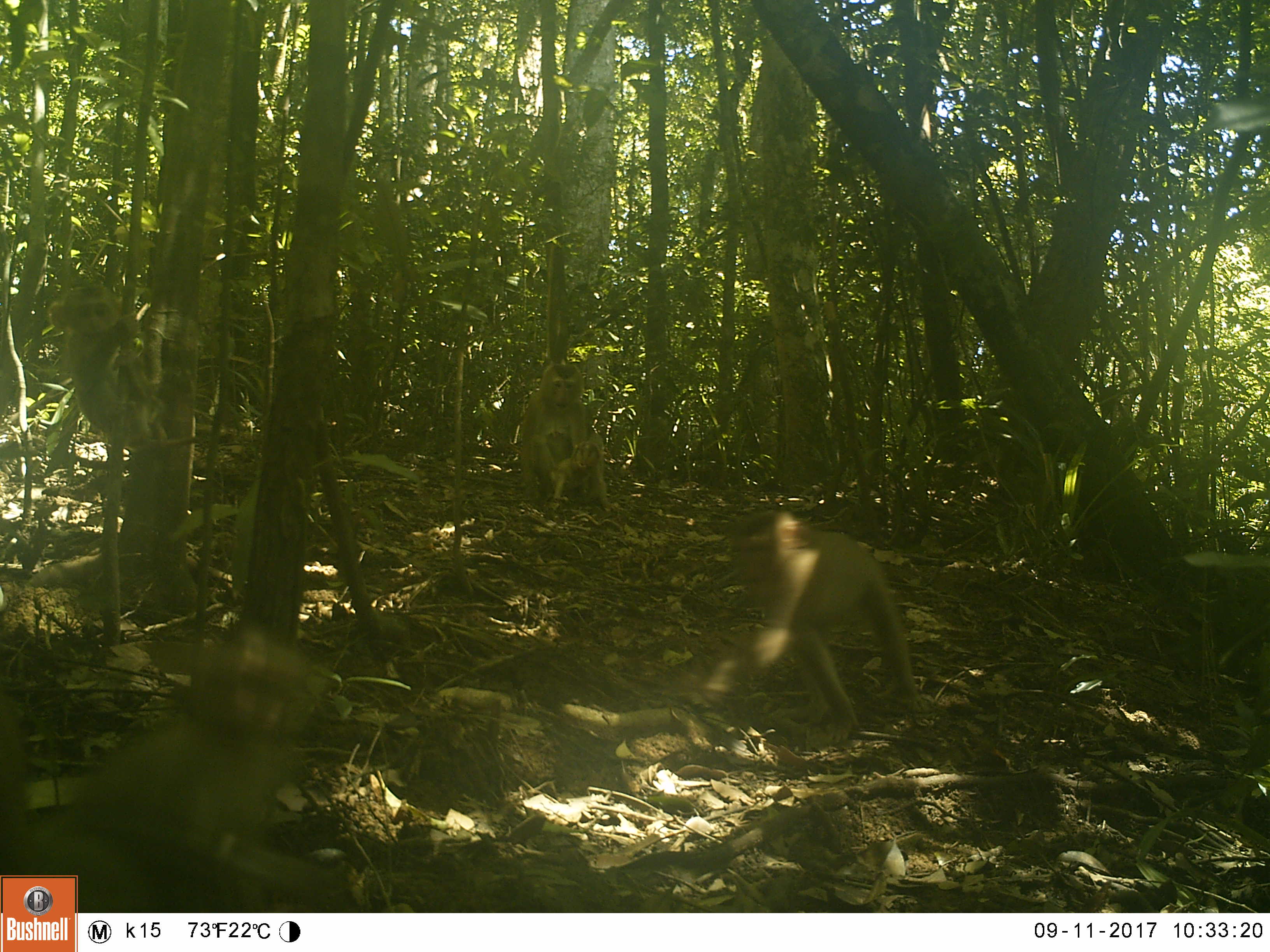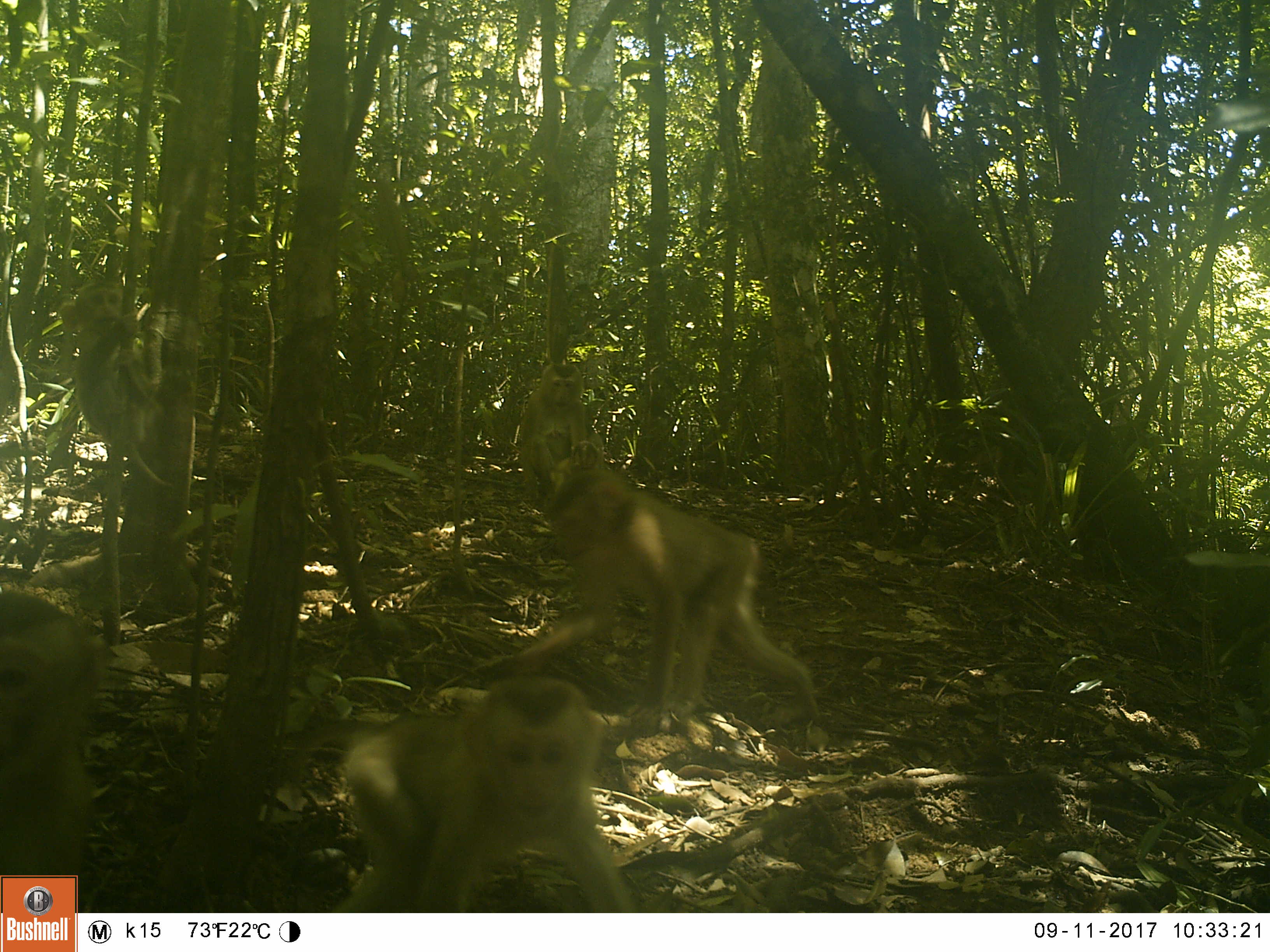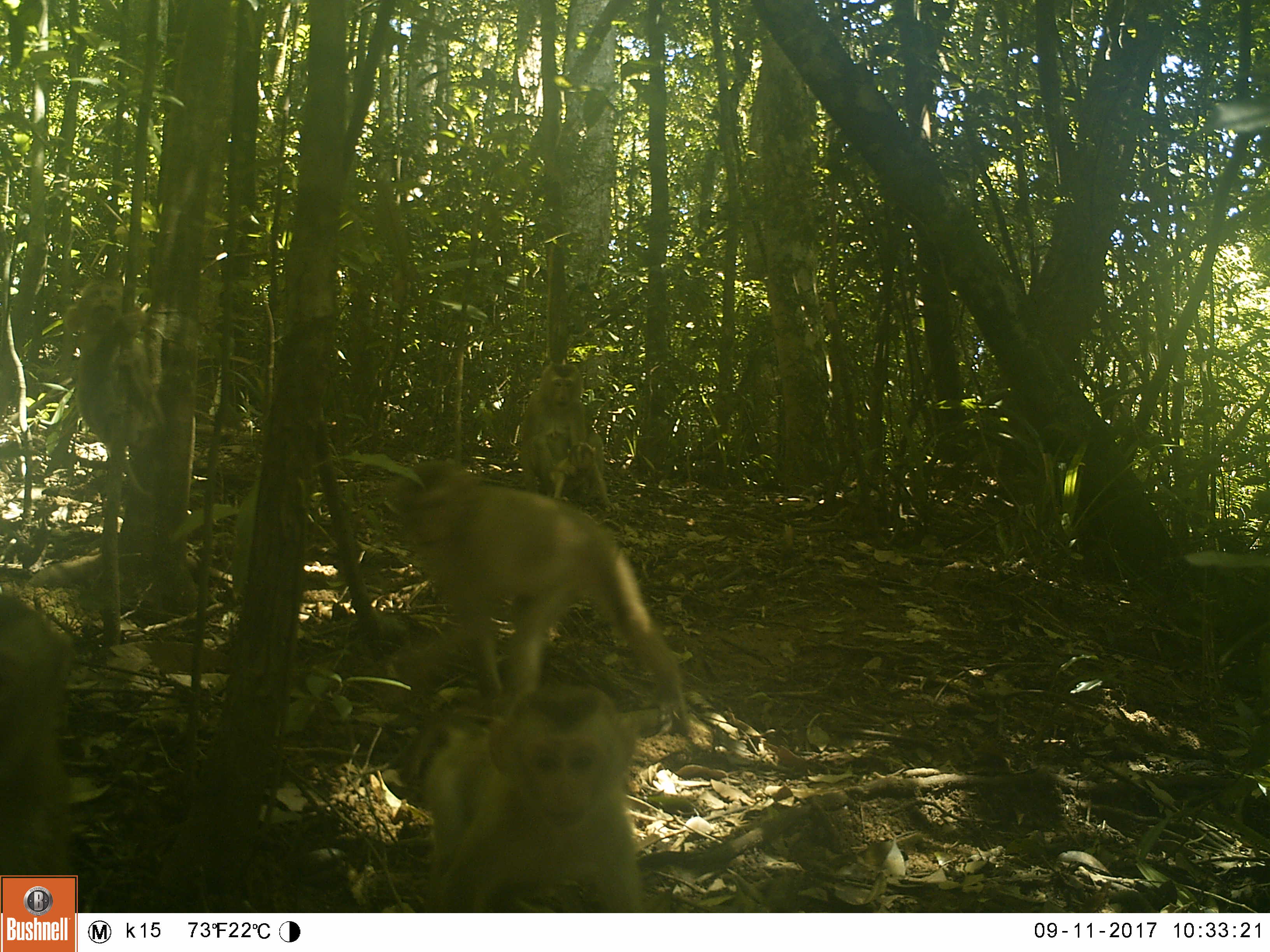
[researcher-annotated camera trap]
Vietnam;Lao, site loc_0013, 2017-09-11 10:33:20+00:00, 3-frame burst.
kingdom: Animalia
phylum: Chordata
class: Mammalia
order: Primates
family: Cercopithecidae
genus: Macaca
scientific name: Macaca nemestrina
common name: pig-tailed macaque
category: pig tailed macaque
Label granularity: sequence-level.